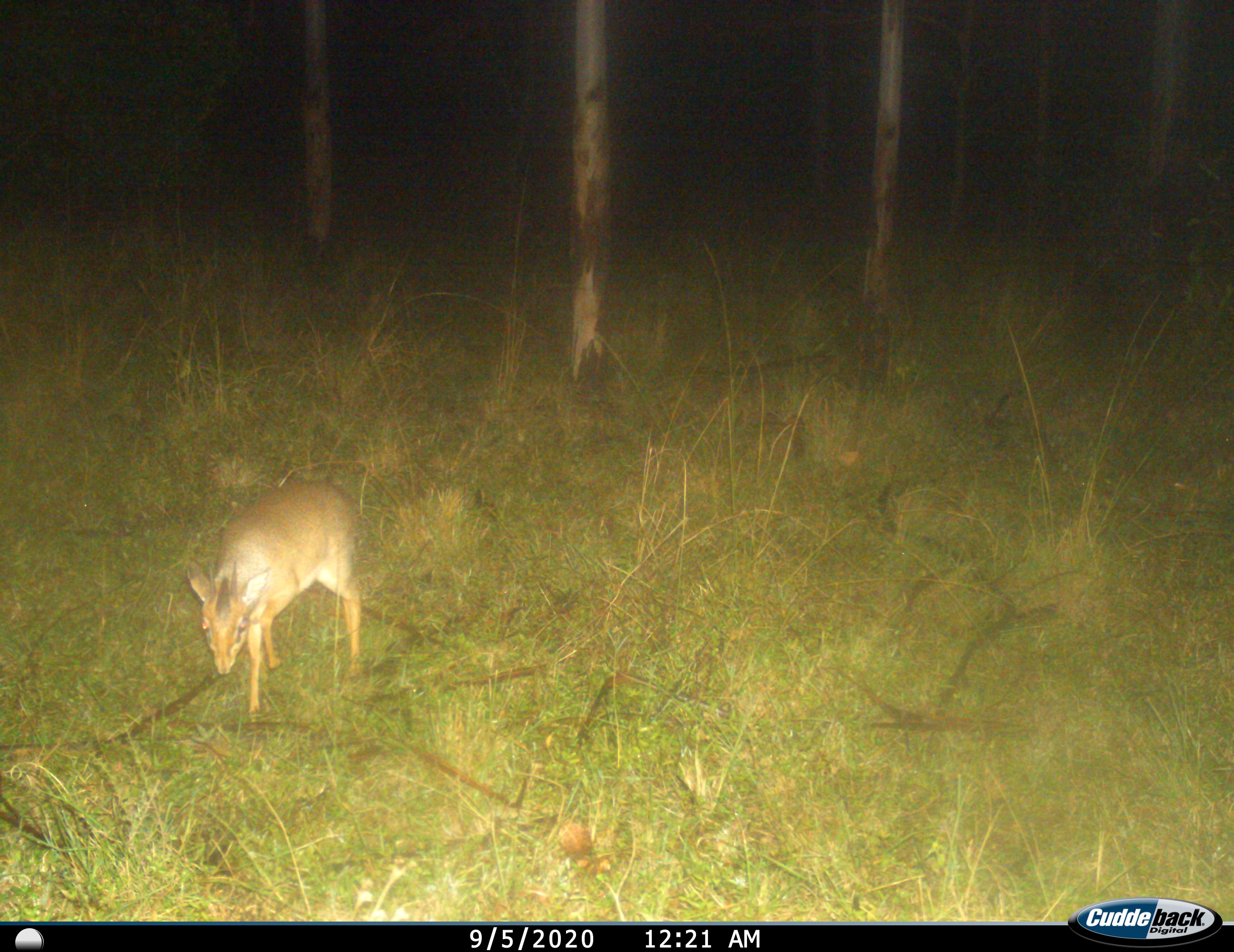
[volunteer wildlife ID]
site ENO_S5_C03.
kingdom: Animalia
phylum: Chordata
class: Mammalia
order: Artiodactyla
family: Bovidae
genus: Madoqua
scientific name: Madoqua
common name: dik-dik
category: dikdik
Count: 1.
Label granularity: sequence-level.